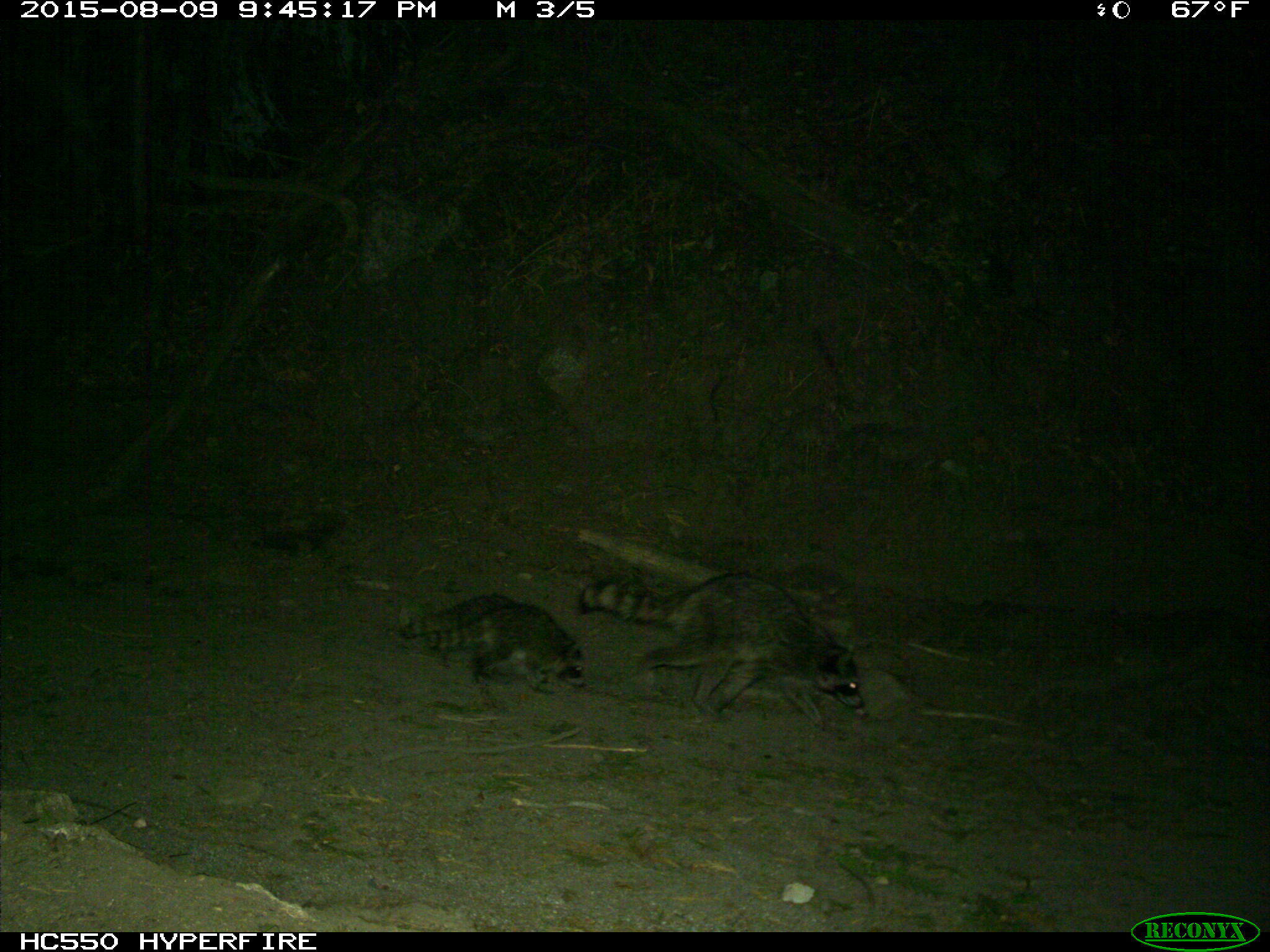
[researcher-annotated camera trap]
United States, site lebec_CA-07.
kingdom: Animalia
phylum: Chordata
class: Mammalia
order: Carnivora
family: Procyonidae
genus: Procyon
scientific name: Procyon lotor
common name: common raccoon